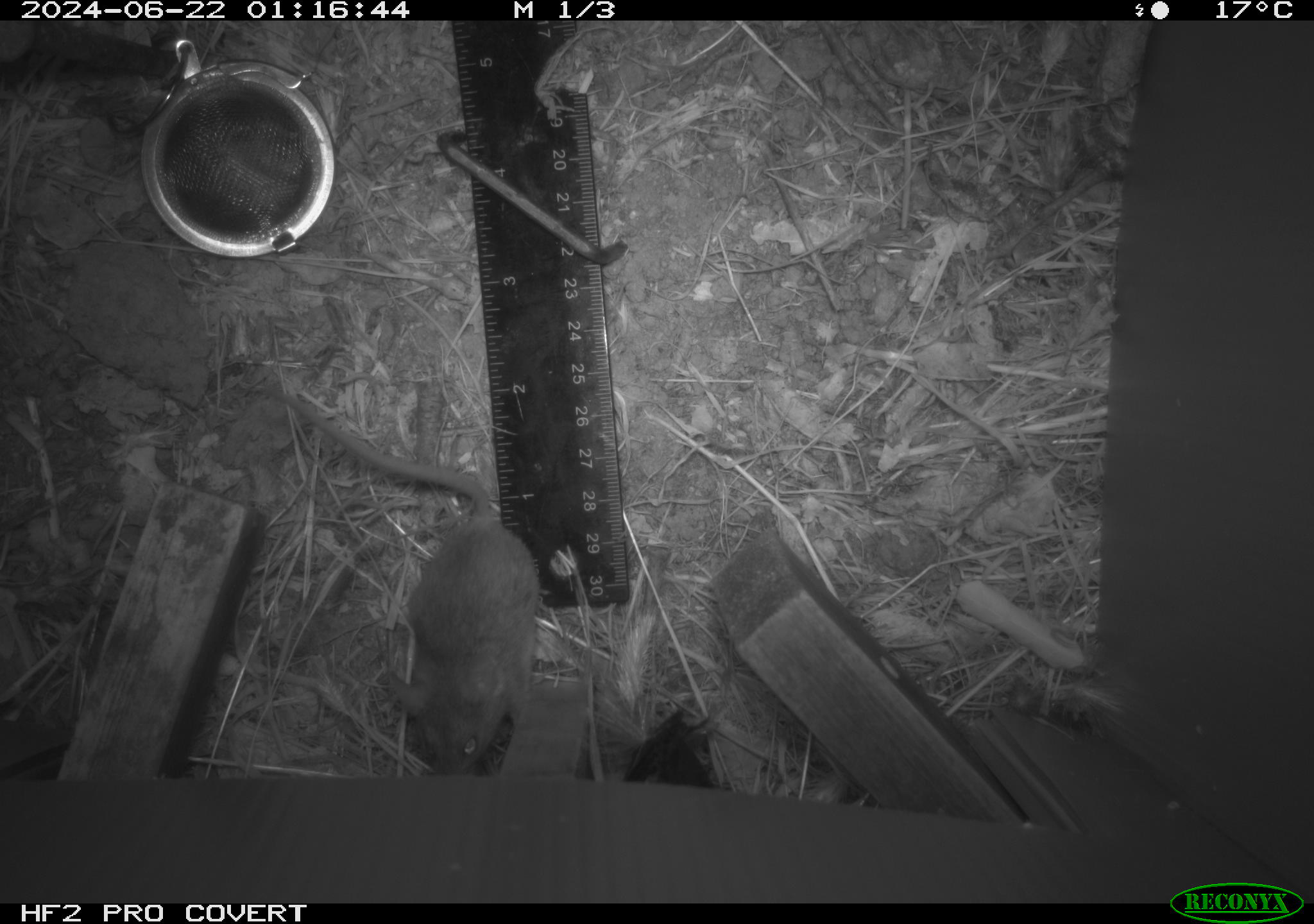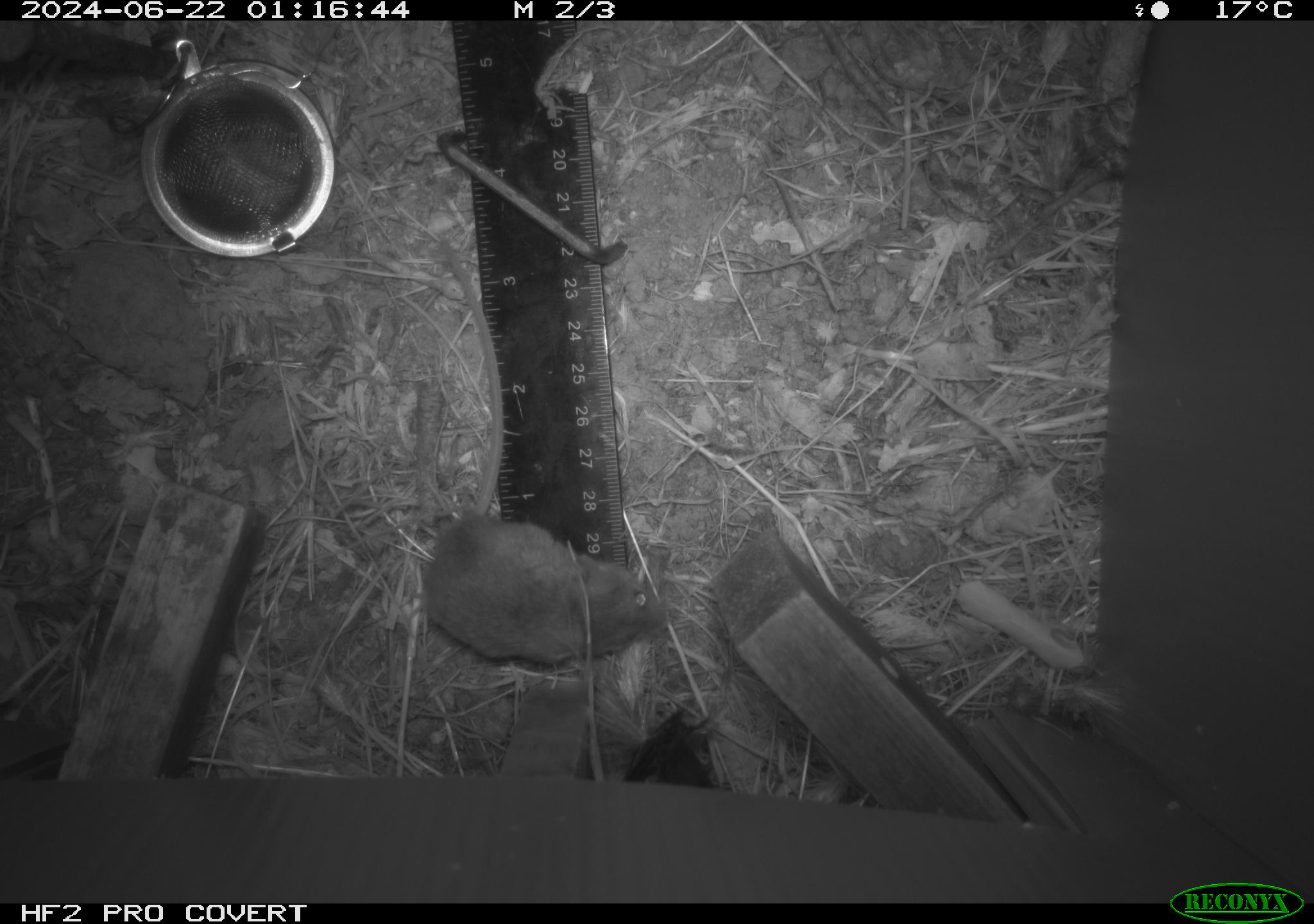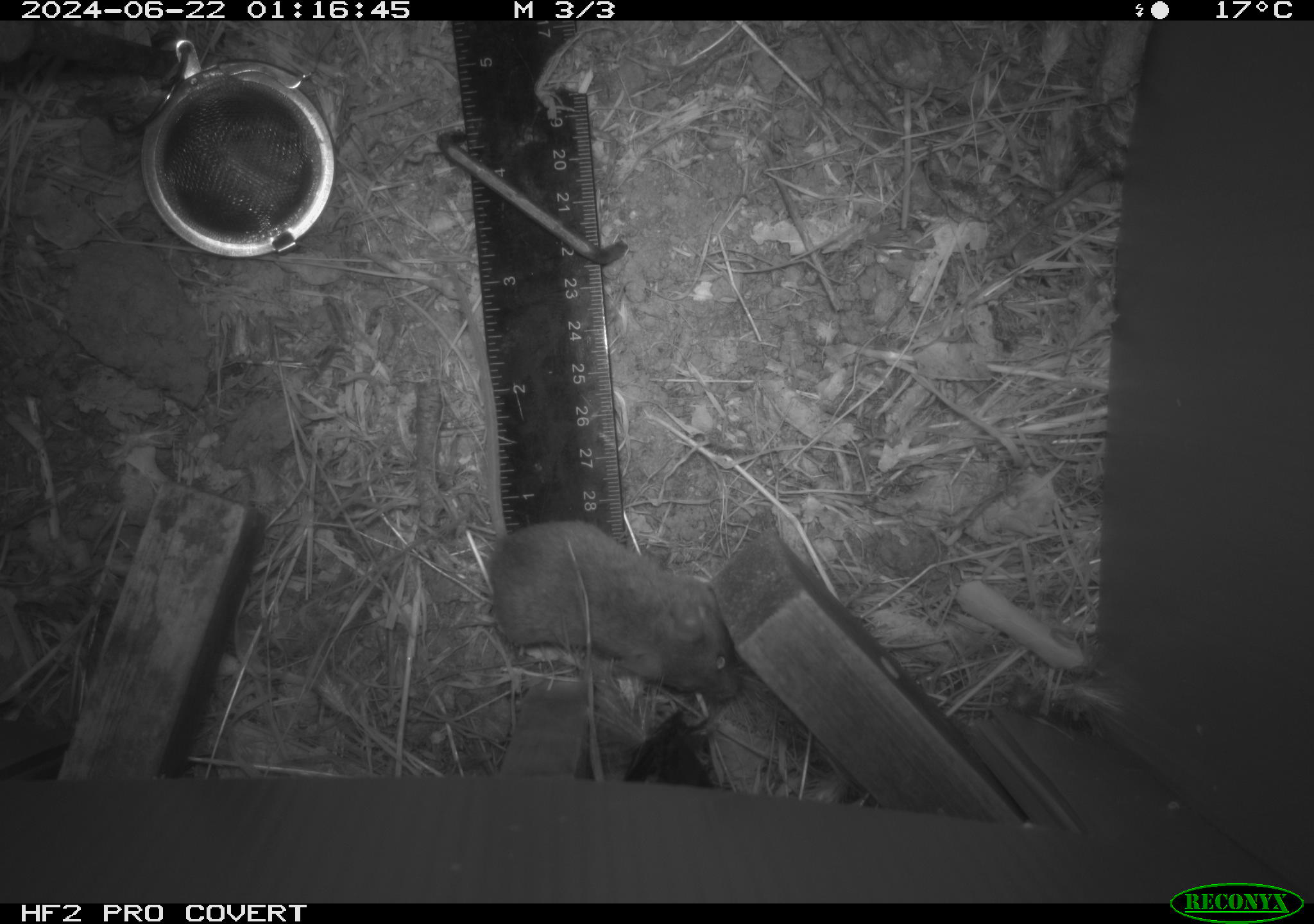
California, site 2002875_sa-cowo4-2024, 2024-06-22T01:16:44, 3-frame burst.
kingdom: Animalia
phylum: Chordata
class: Mammalia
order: Rodentia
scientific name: Rodentia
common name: mouse species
Mouse species (Rodentia).